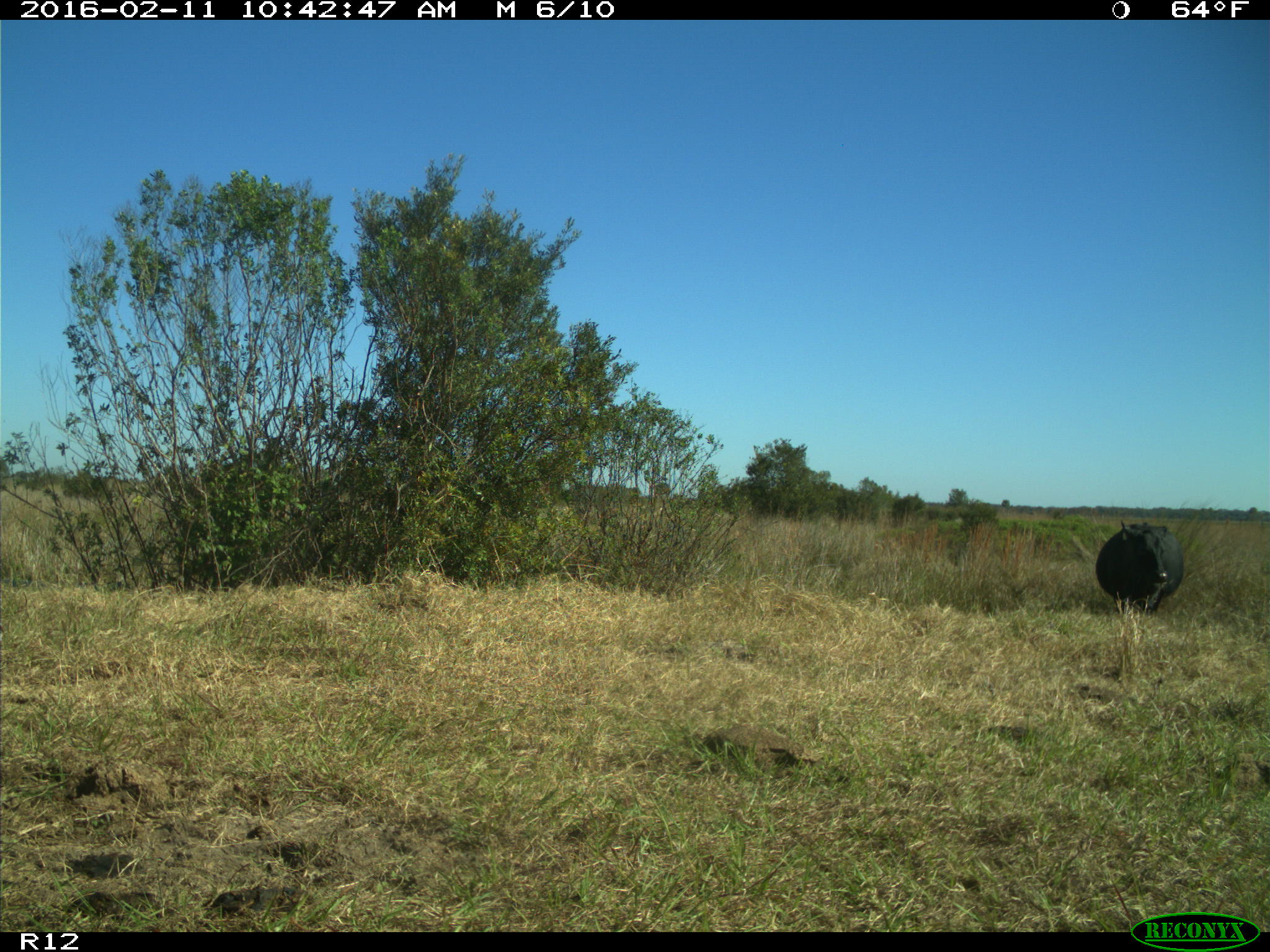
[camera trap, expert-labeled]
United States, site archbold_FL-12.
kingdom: Animalia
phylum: Chordata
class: Mammalia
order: Artiodactyla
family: Bovidae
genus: Bos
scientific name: Bos taurus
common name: domestic cow